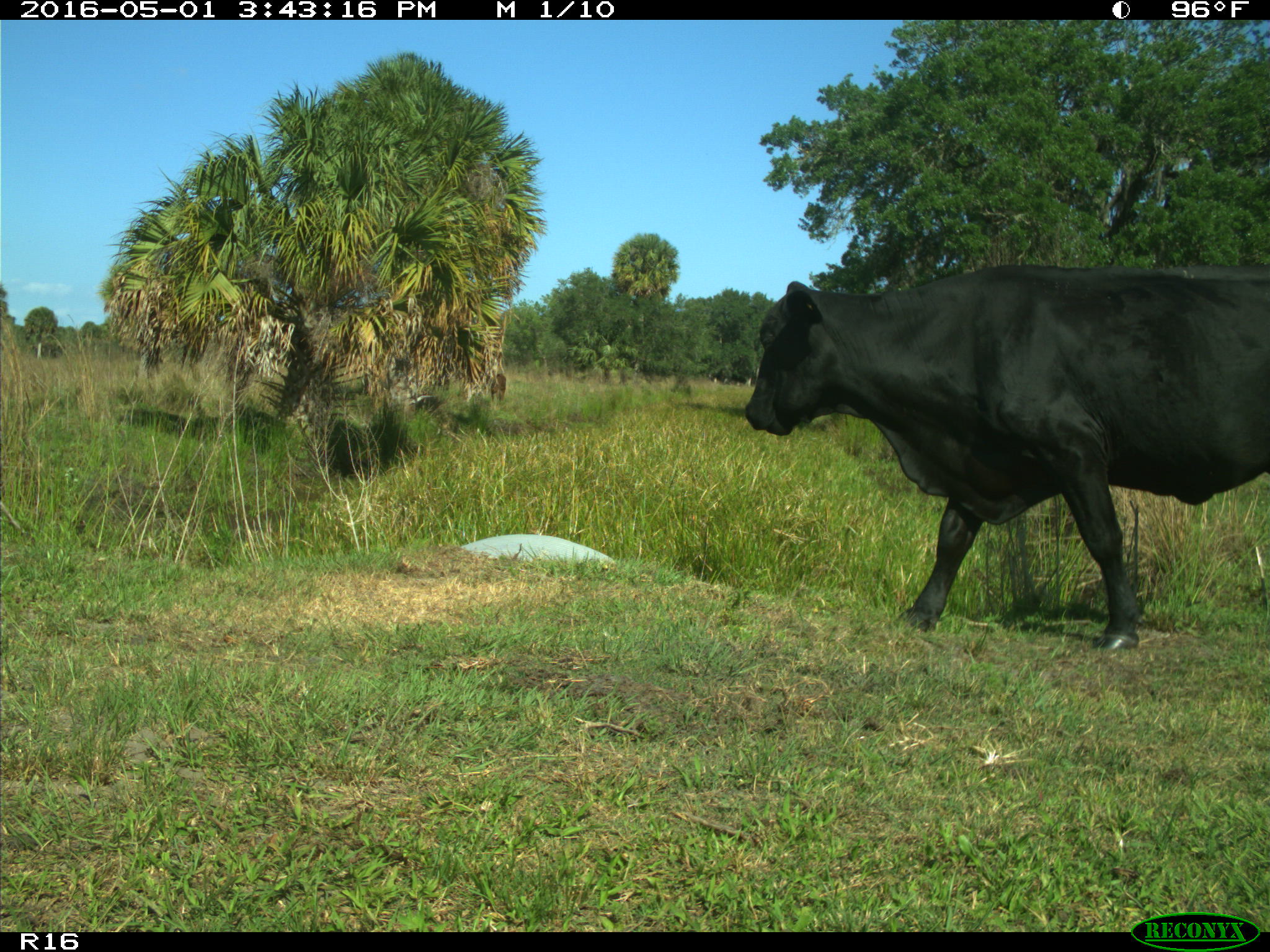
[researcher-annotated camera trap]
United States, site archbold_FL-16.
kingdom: Animalia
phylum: Chordata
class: Mammalia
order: Artiodactyla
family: Bovidae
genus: Bos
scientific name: Bos taurus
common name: domestic cow